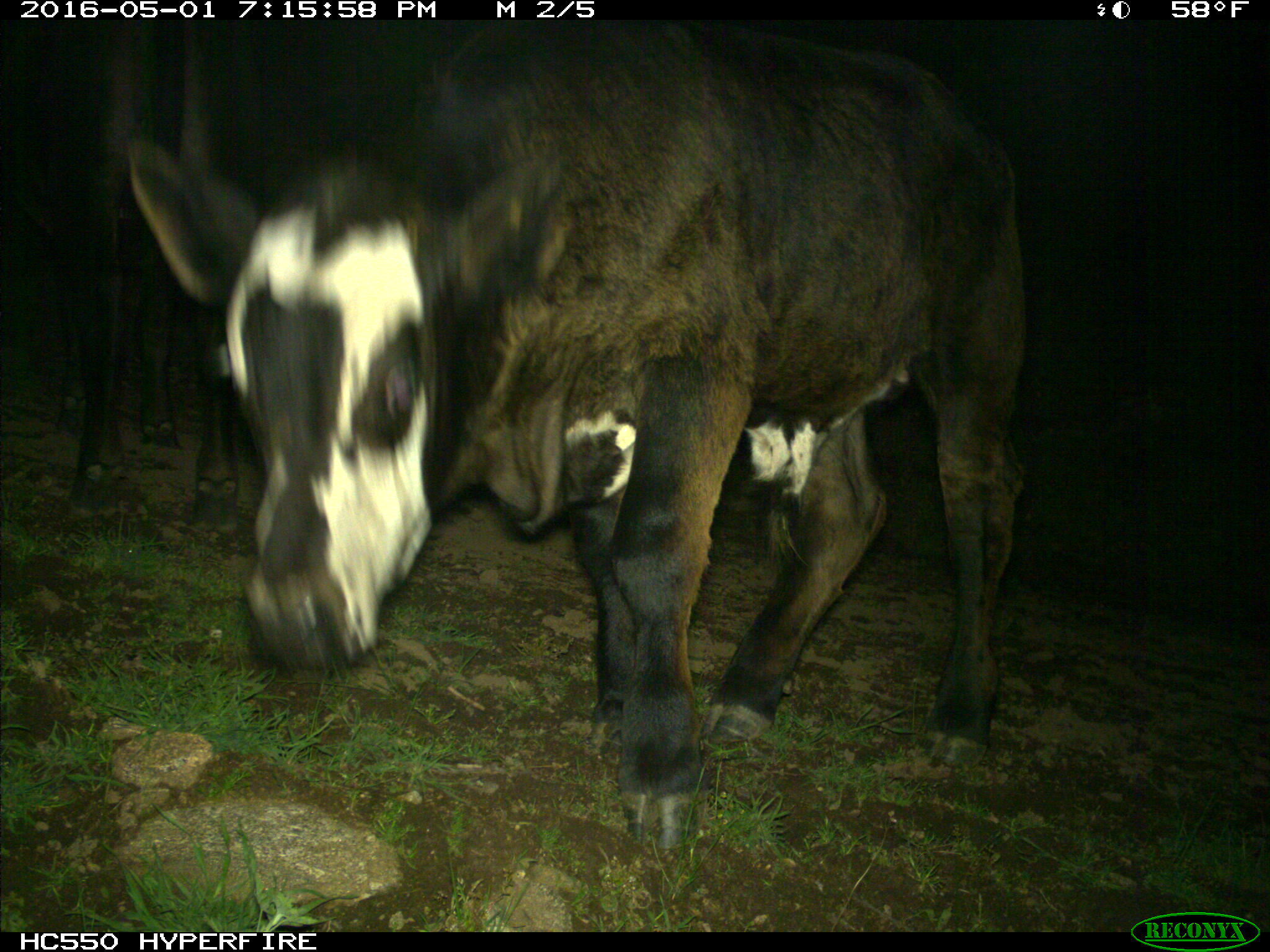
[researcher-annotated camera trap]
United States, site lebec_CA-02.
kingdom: Animalia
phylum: Chordata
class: Mammalia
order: Artiodactyla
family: Bovidae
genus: Bos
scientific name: Bos taurus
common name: domestic cow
Bos taurus (domestic cow).